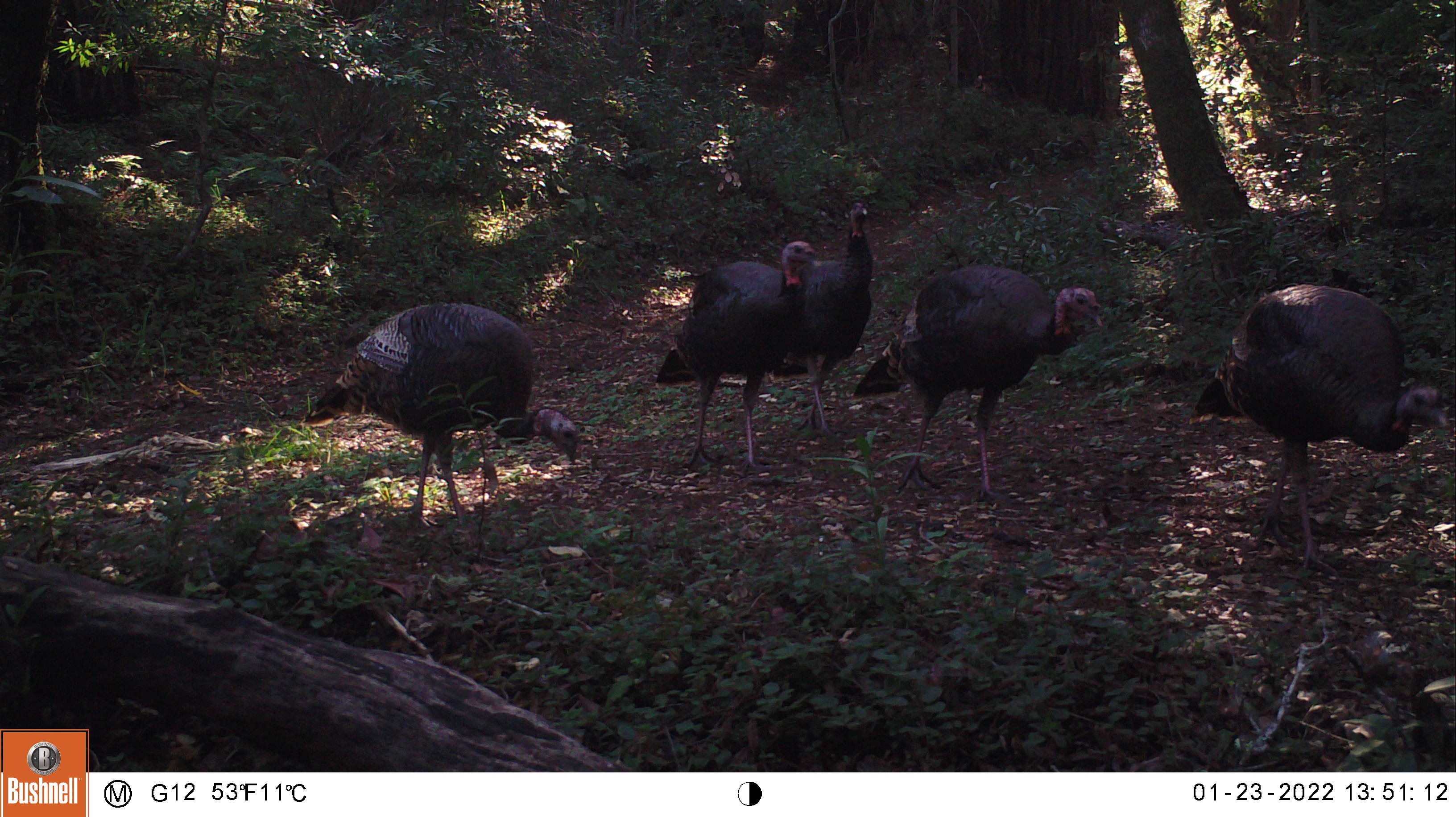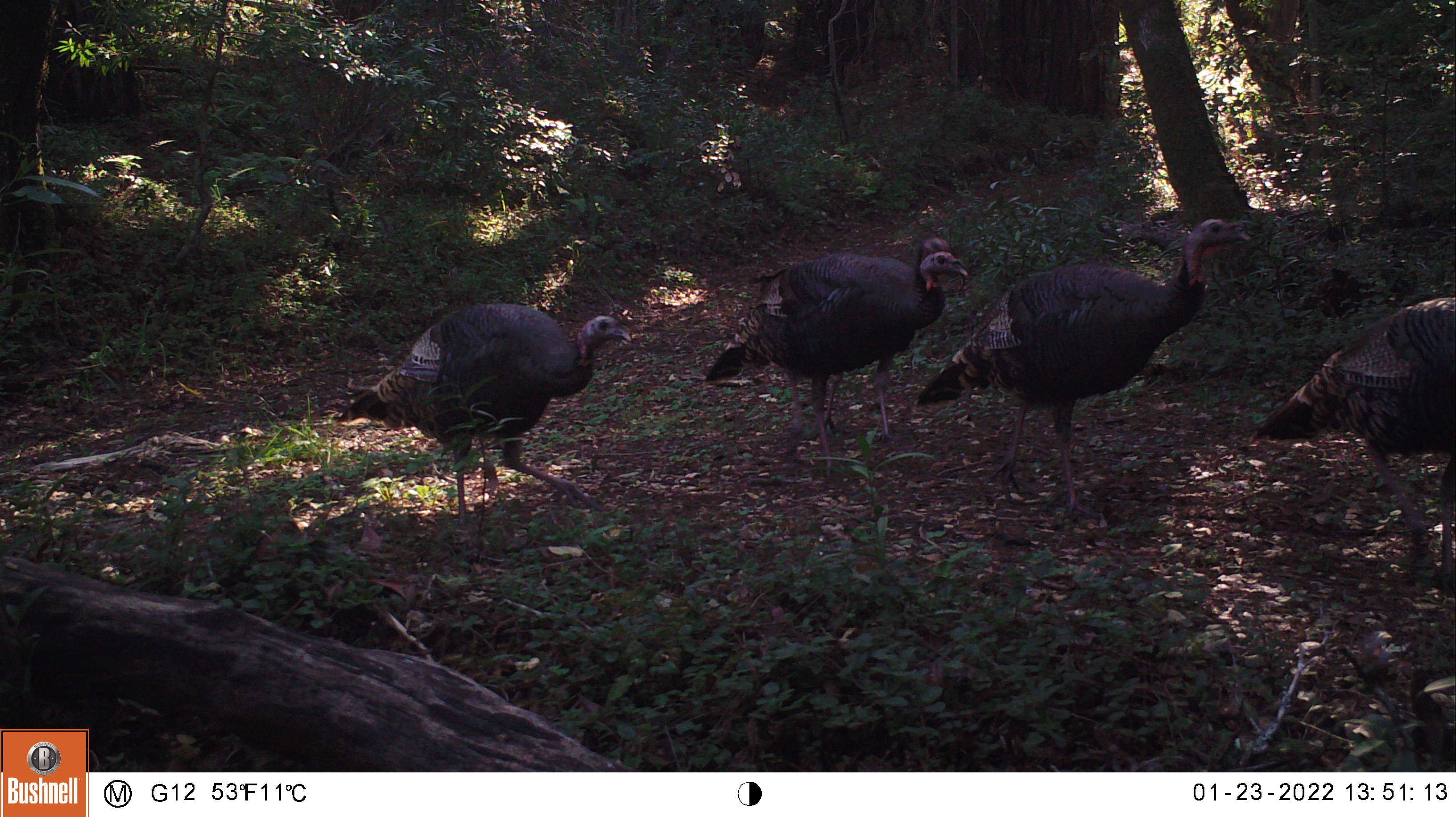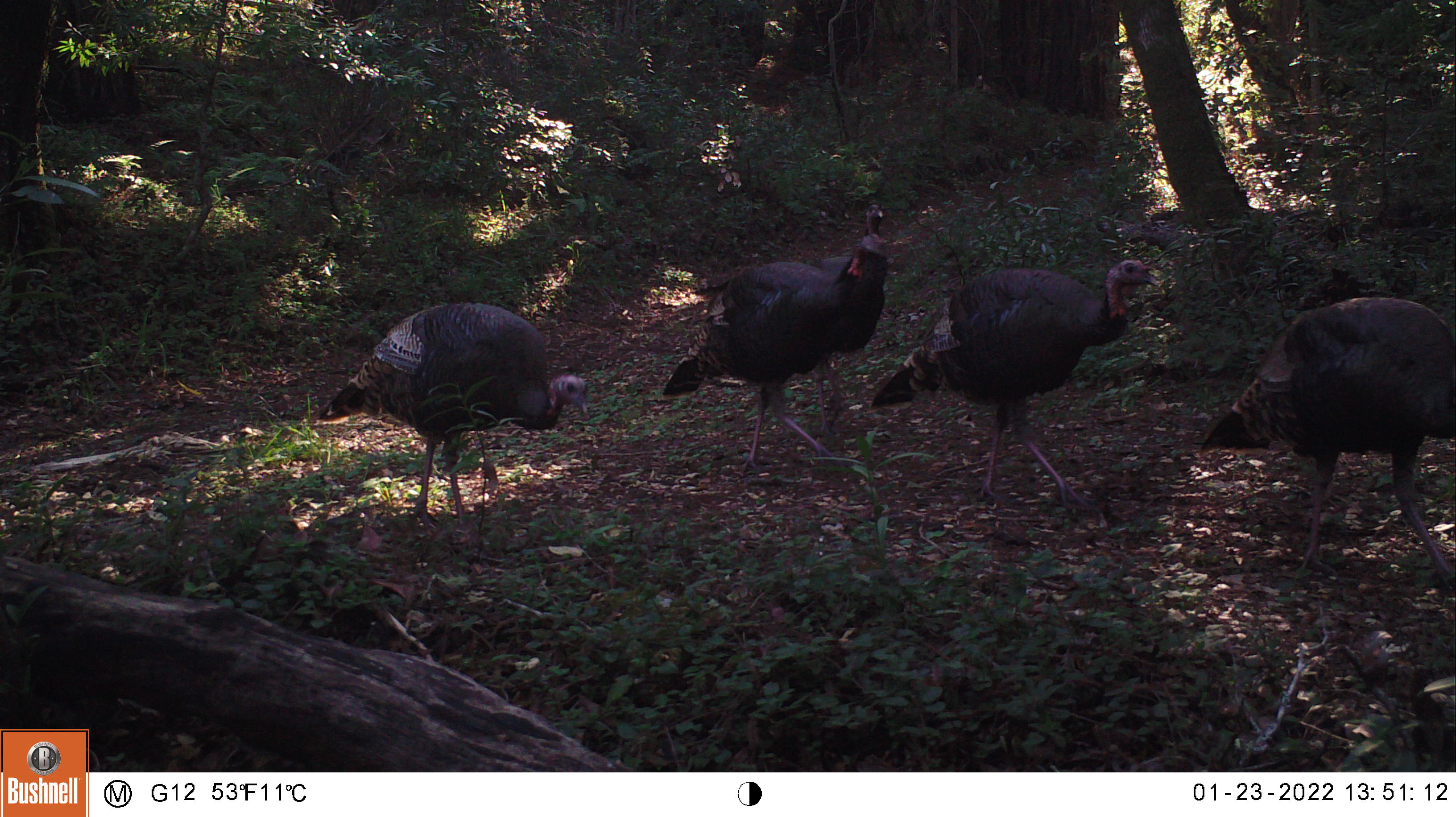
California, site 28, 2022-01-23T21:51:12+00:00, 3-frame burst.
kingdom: Animalia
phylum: Chordata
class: Aves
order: Galliformes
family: Phasianidae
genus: Meleagris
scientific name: Meleagris gallopavo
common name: turkey